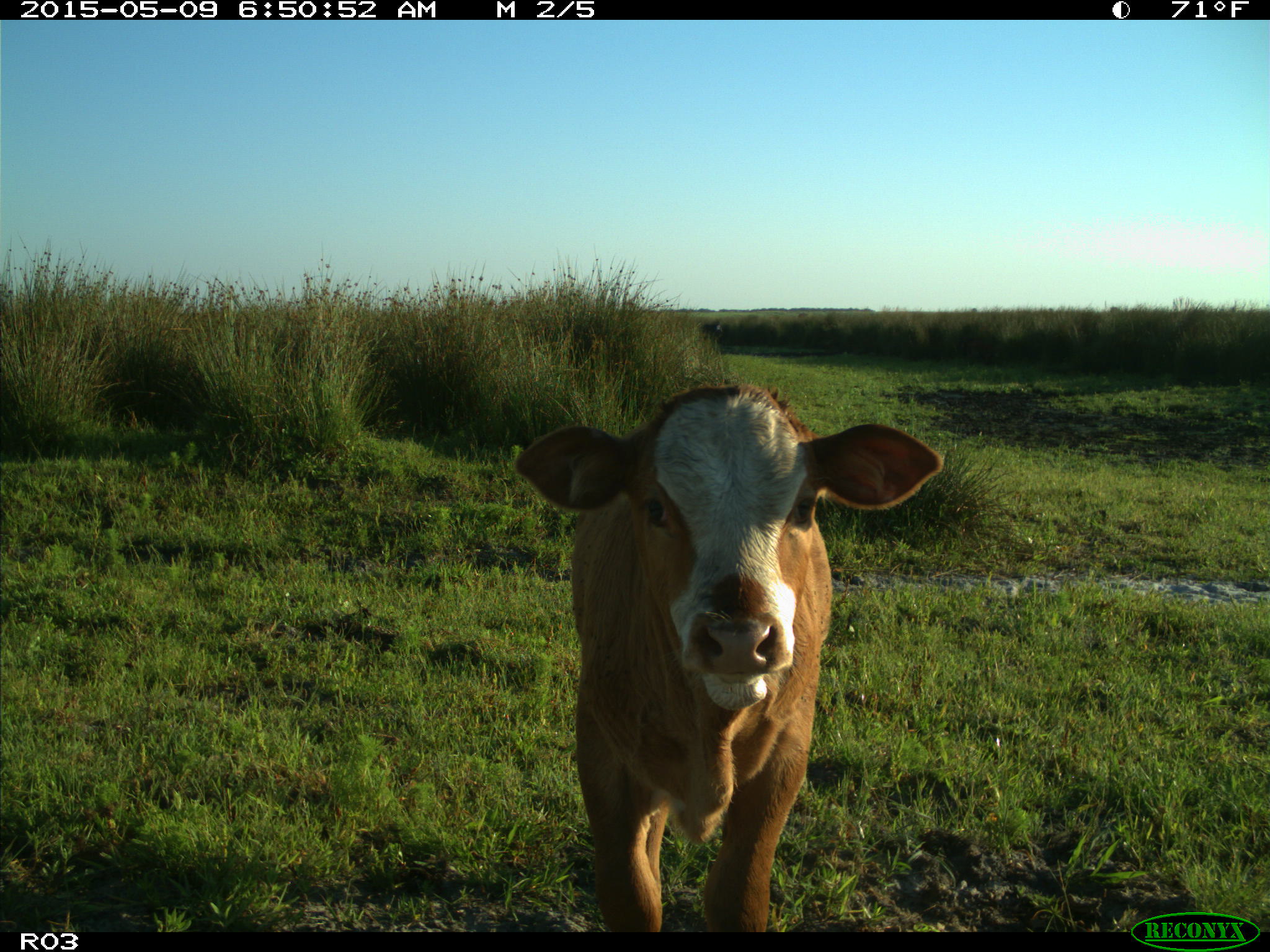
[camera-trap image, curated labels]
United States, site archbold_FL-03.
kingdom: Animalia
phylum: Chordata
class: Mammalia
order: Artiodactyla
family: Bovidae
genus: Bos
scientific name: Bos taurus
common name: domestic cow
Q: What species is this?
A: Bos taurus (domestic cow).